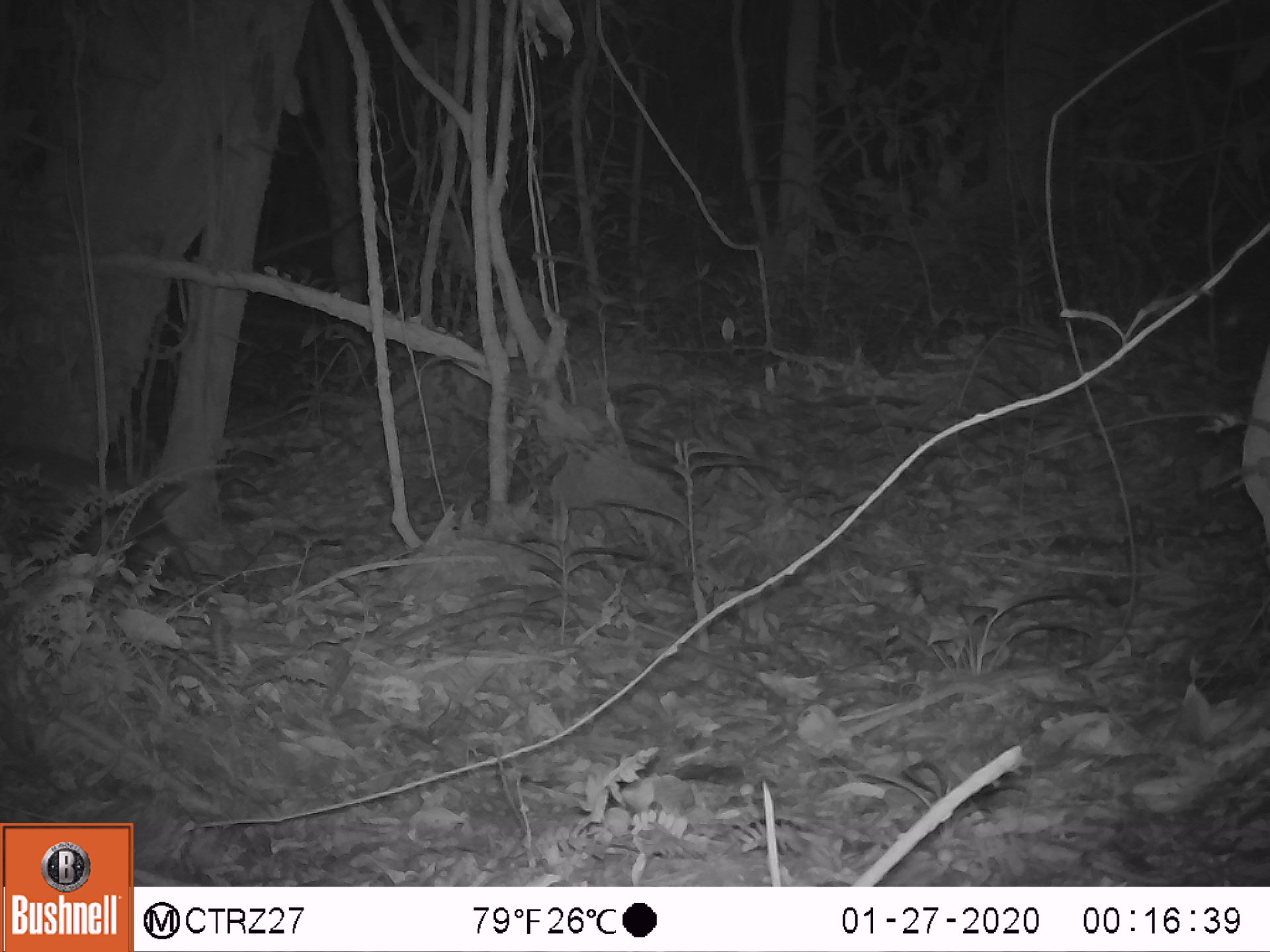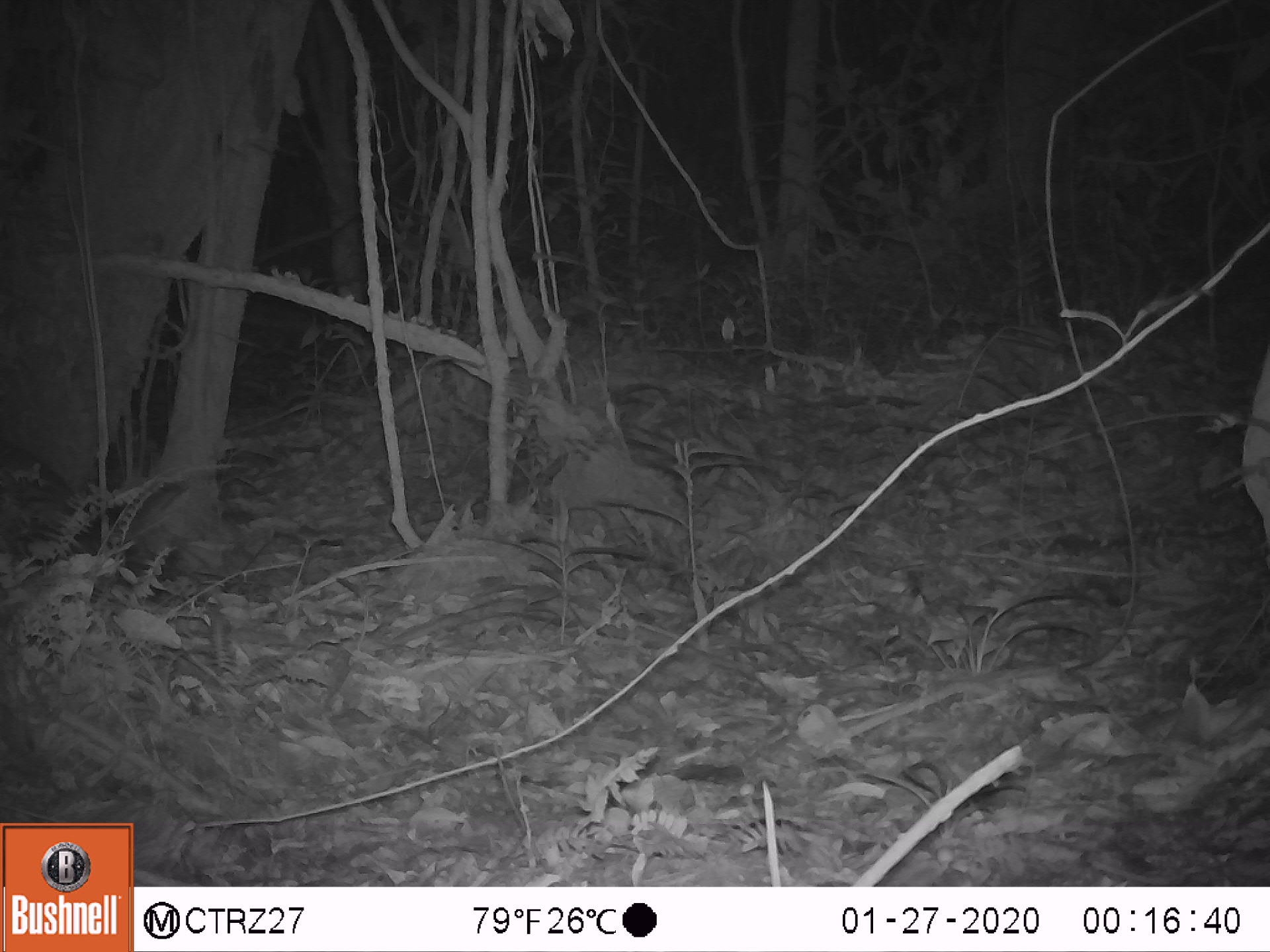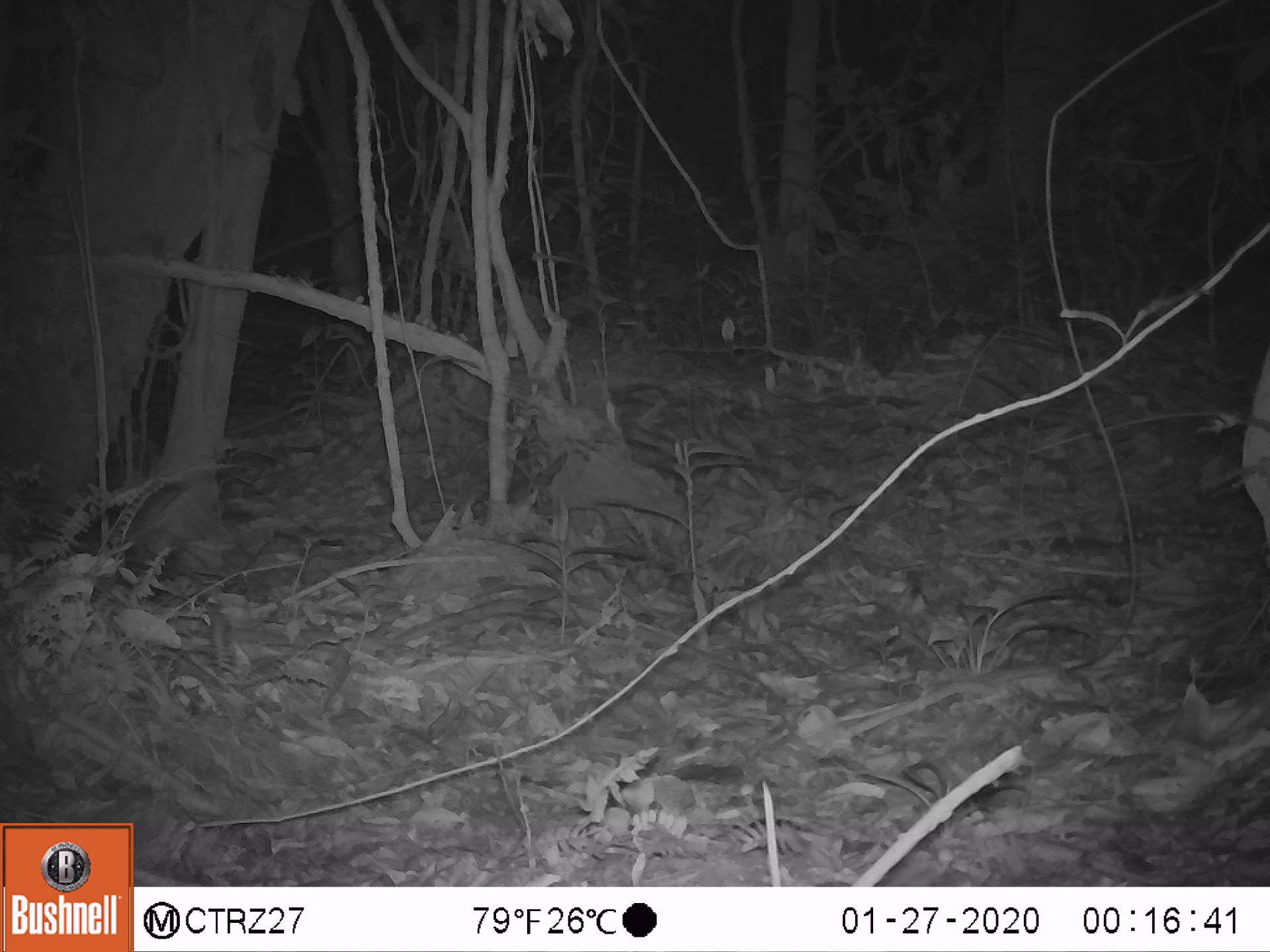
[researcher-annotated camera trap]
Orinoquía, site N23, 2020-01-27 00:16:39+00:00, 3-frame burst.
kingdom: Animalia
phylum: Chordata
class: Mammalia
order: Cingulata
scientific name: Cingulata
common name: armadillo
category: unknown armadillo